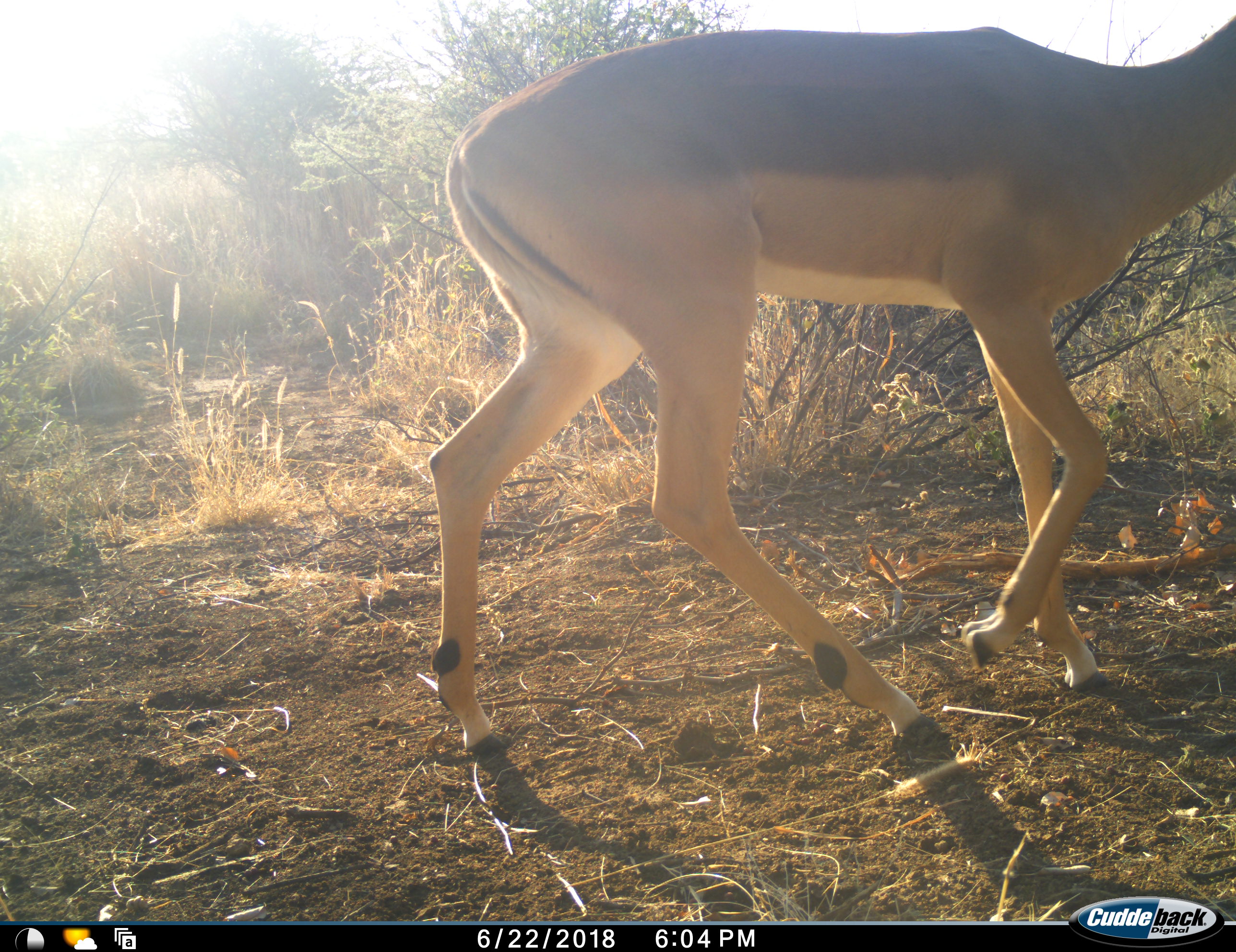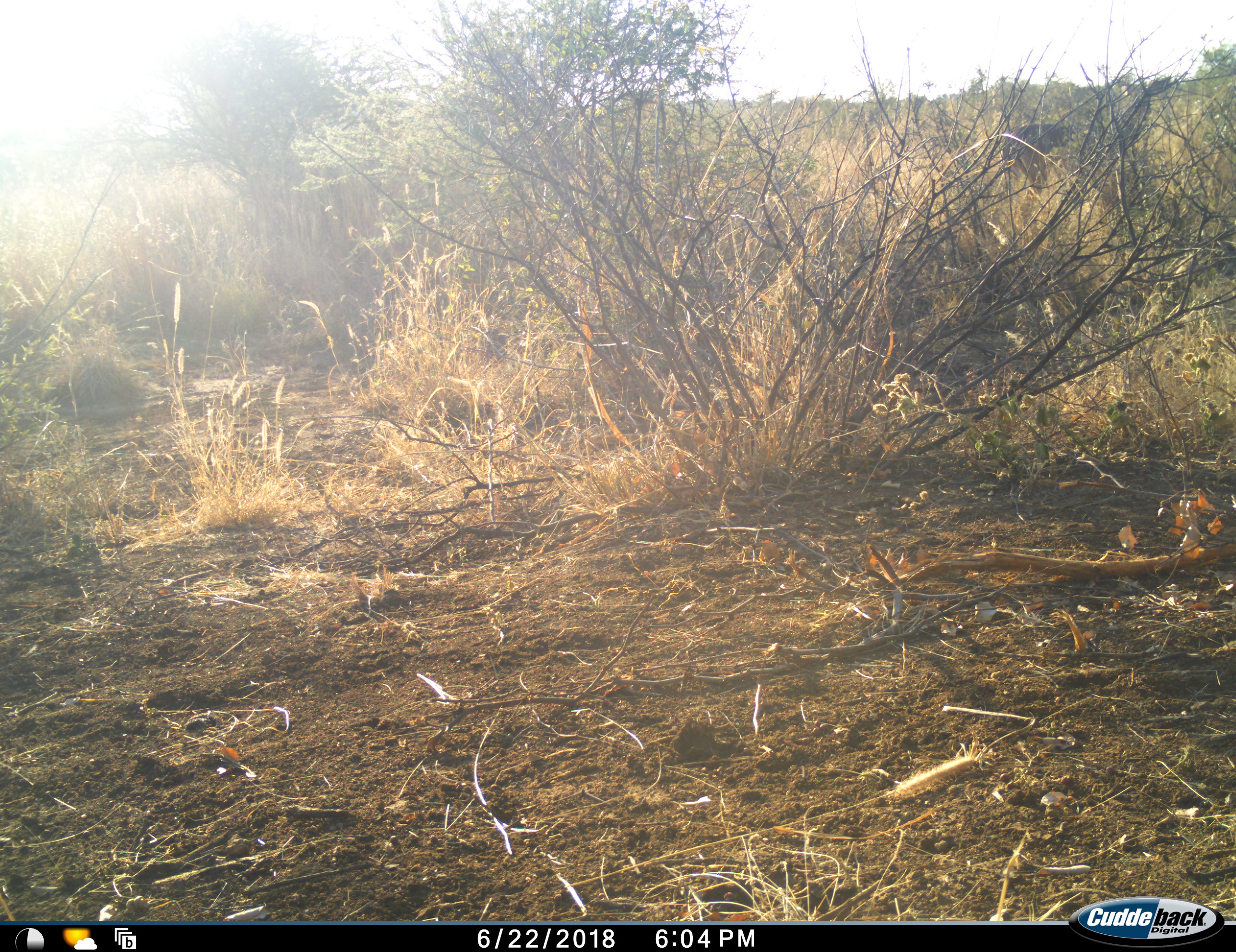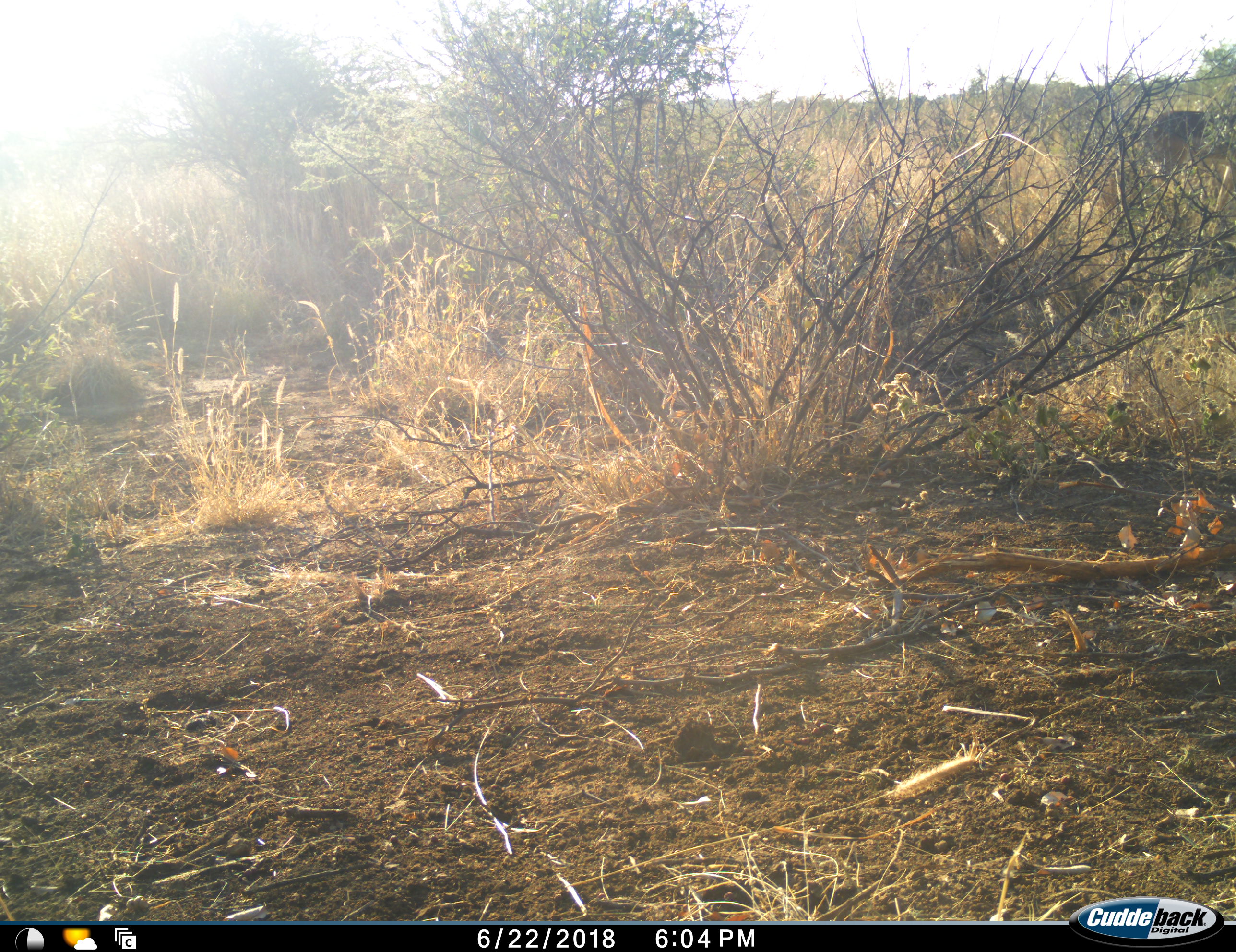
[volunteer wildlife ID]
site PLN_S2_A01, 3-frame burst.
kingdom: Animalia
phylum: Chordata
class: Mammalia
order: Artiodactyla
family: Bovidae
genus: Aepyceros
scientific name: Aepyceros melampus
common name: impala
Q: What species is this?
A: Impala (Aepyceros melampus).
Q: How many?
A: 1.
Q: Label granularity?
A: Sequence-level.